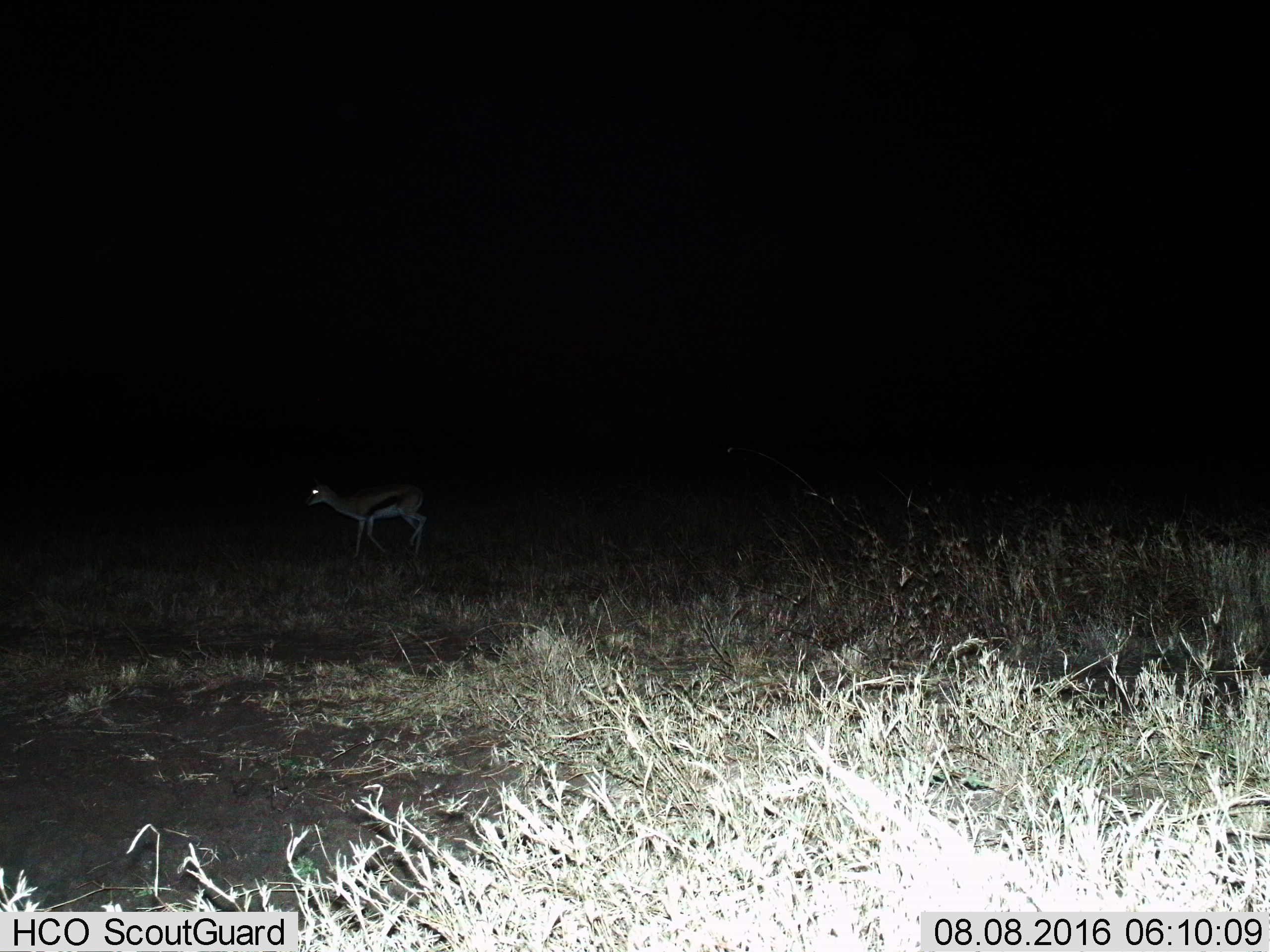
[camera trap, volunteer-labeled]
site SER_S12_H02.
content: unidentified animal